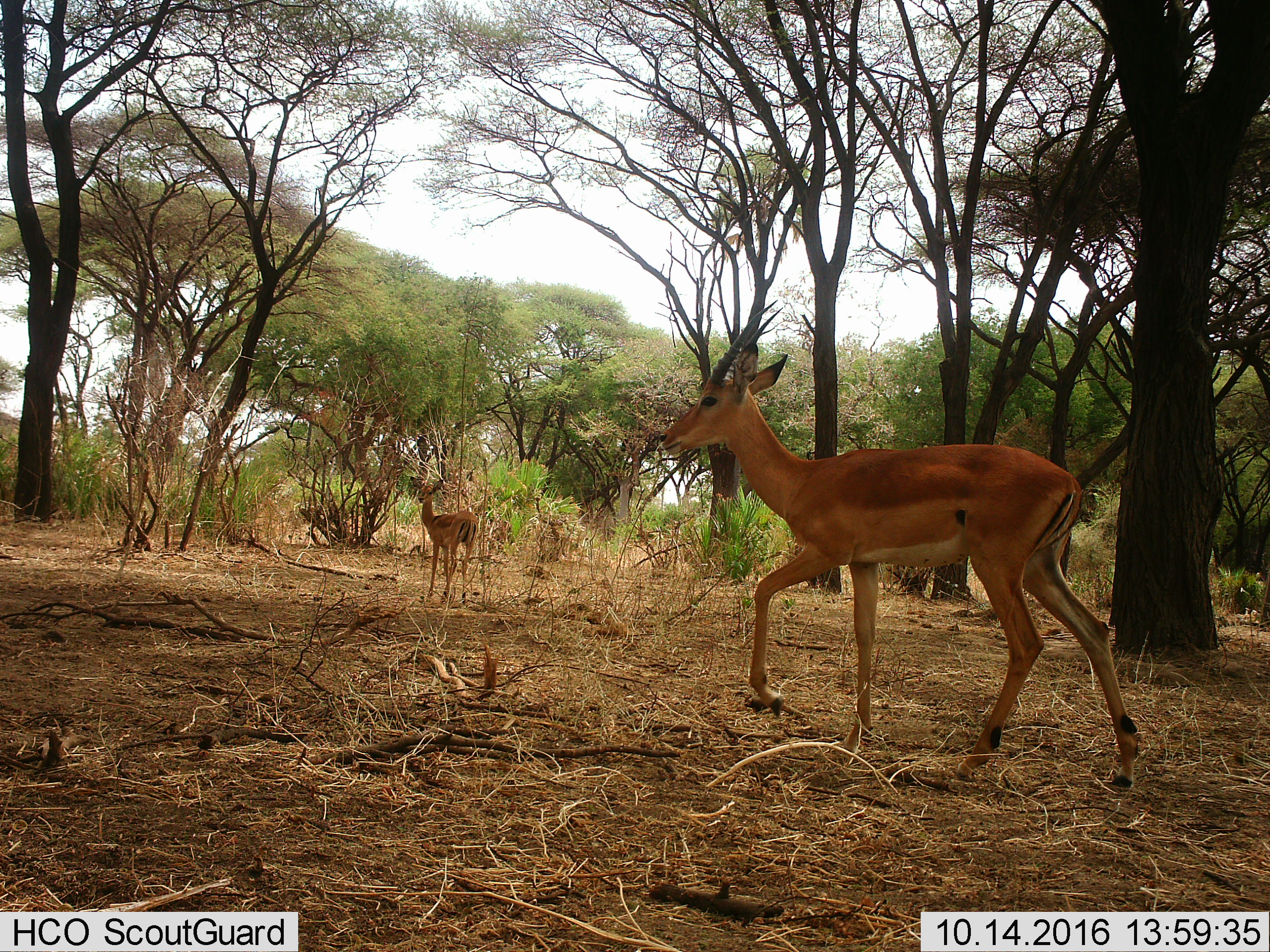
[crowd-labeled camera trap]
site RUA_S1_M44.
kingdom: Animalia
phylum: Chordata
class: Mammalia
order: Artiodactyla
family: Bovidae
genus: Aepyceros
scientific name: Aepyceros melampus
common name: impala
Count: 2.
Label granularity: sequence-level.